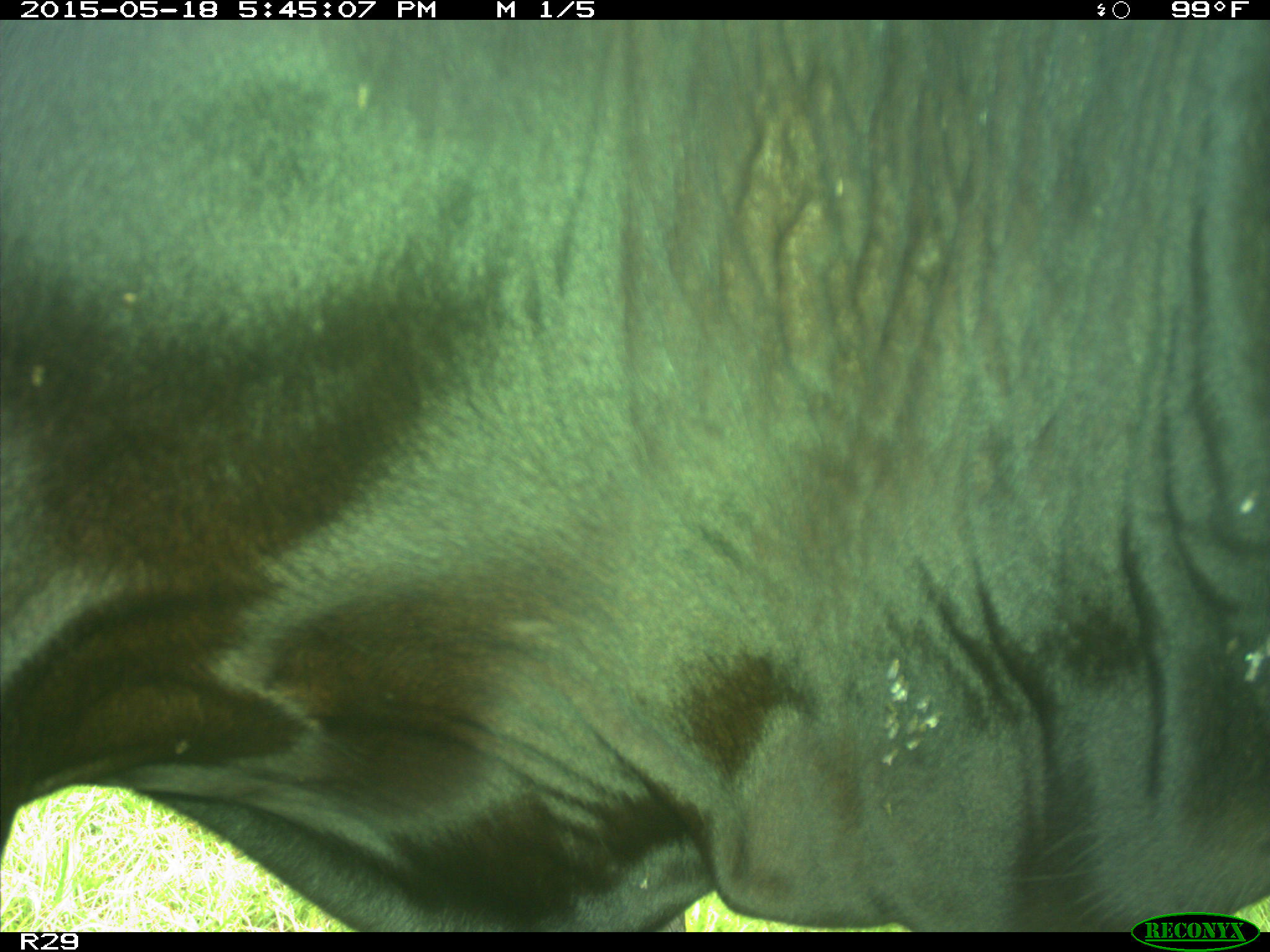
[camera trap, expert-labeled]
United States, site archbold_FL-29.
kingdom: Animalia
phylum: Chordata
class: Mammalia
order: Artiodactyla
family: Bovidae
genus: Bos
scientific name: Bos taurus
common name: domestic cow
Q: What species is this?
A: Bos taurus (domestic cow).